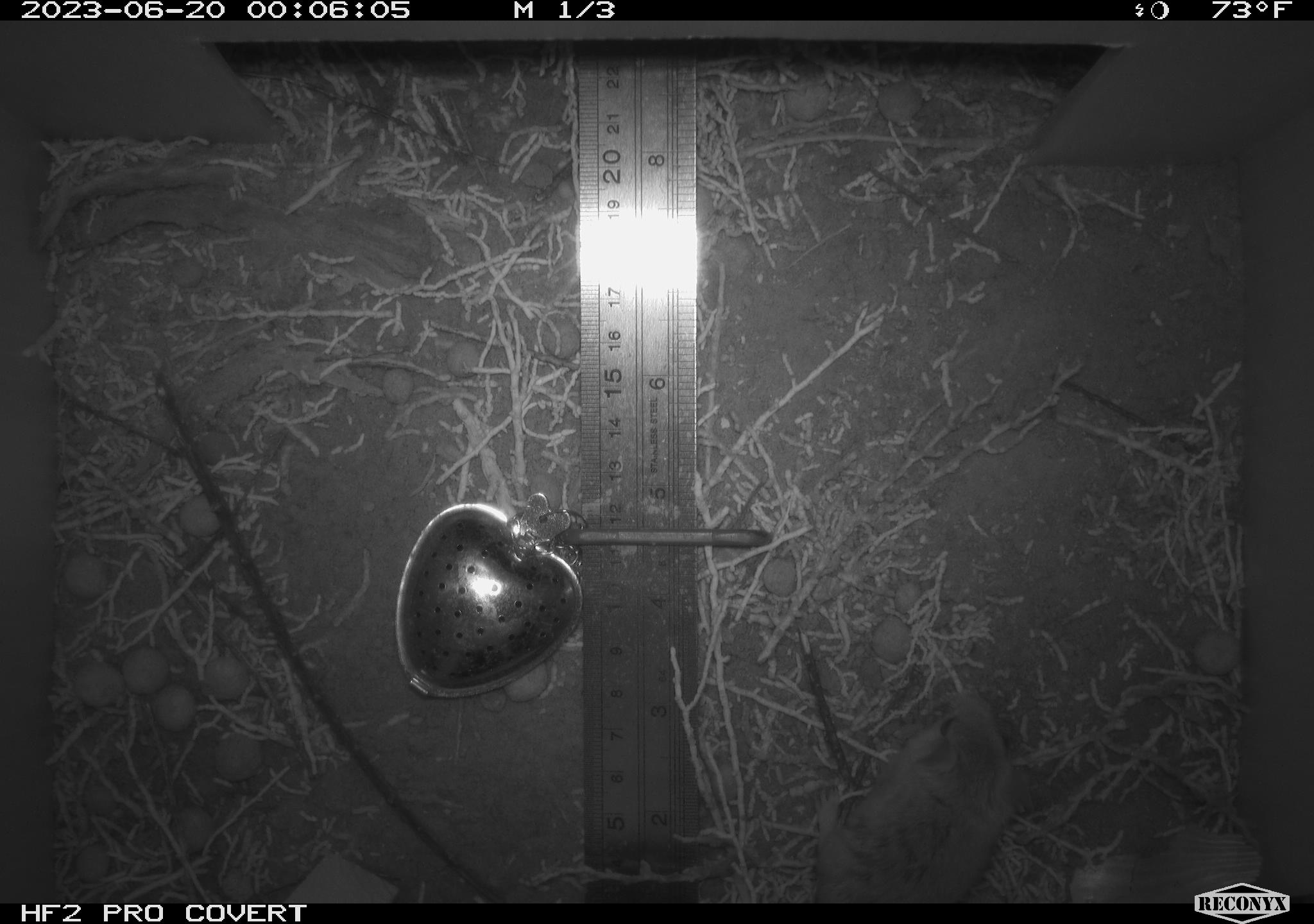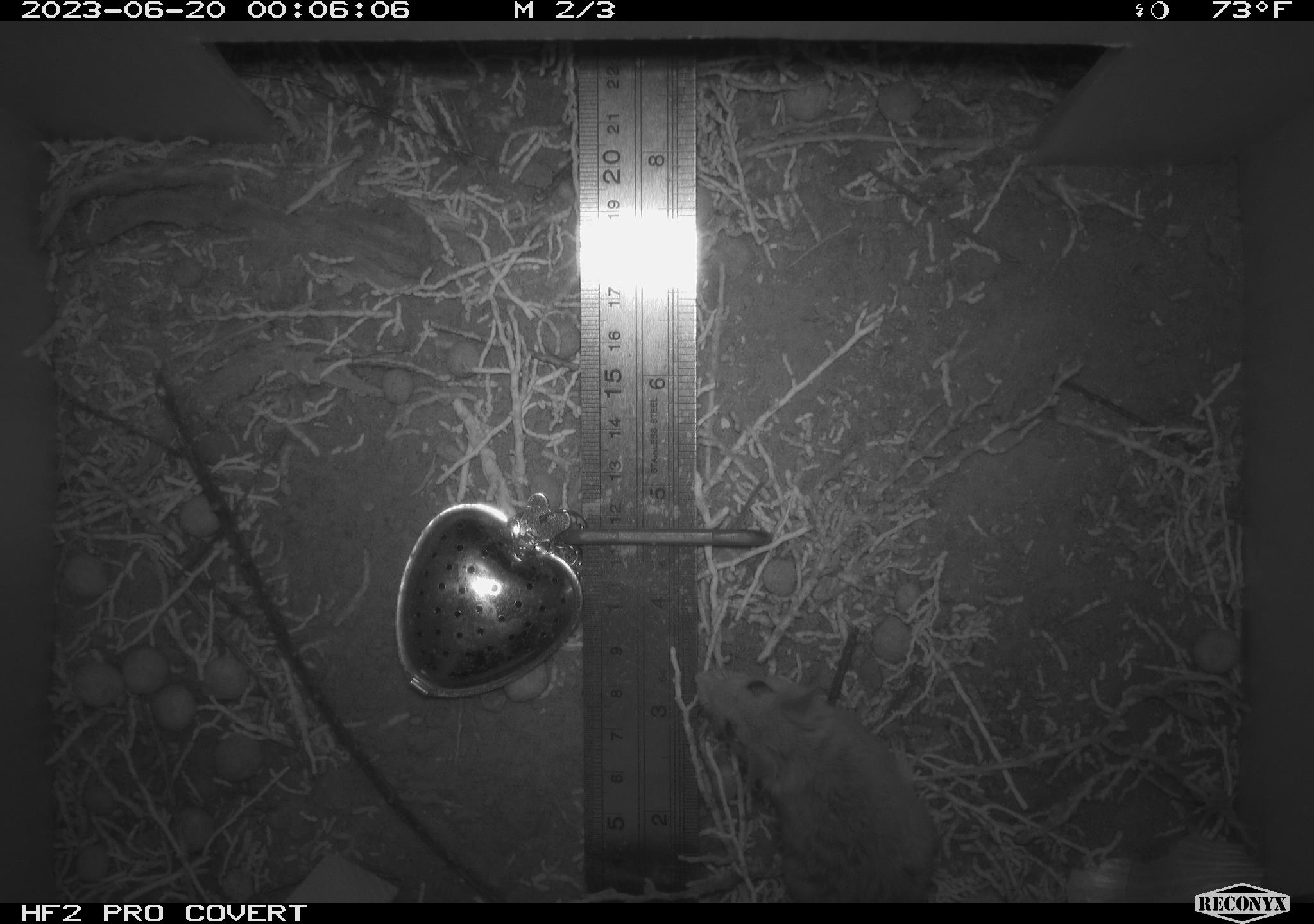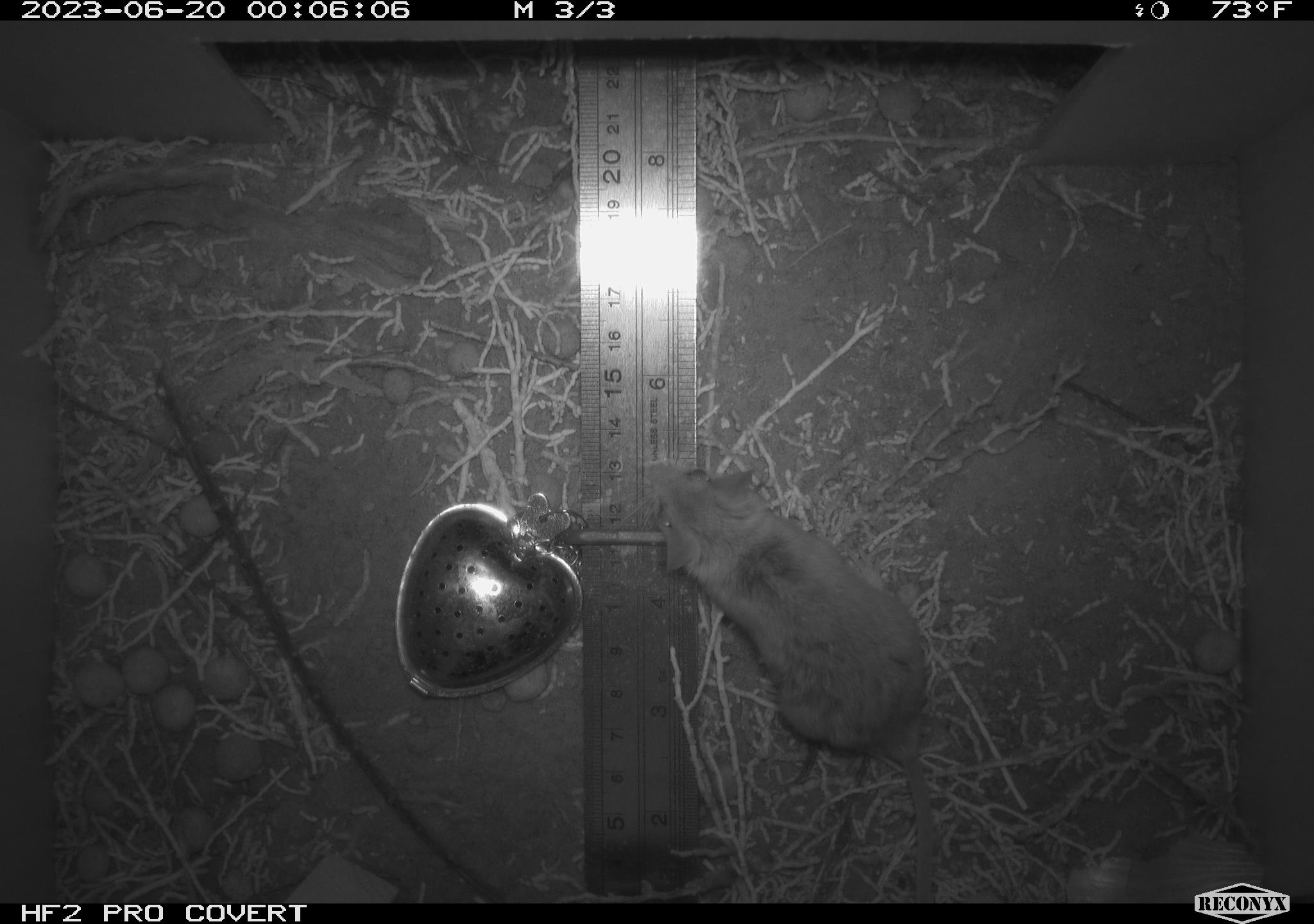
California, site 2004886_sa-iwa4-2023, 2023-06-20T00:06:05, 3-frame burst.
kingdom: Animalia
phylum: Chordata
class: Mammalia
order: Rodentia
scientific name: Rodentia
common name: mouse species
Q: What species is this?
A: Mouse species (Rodentia).